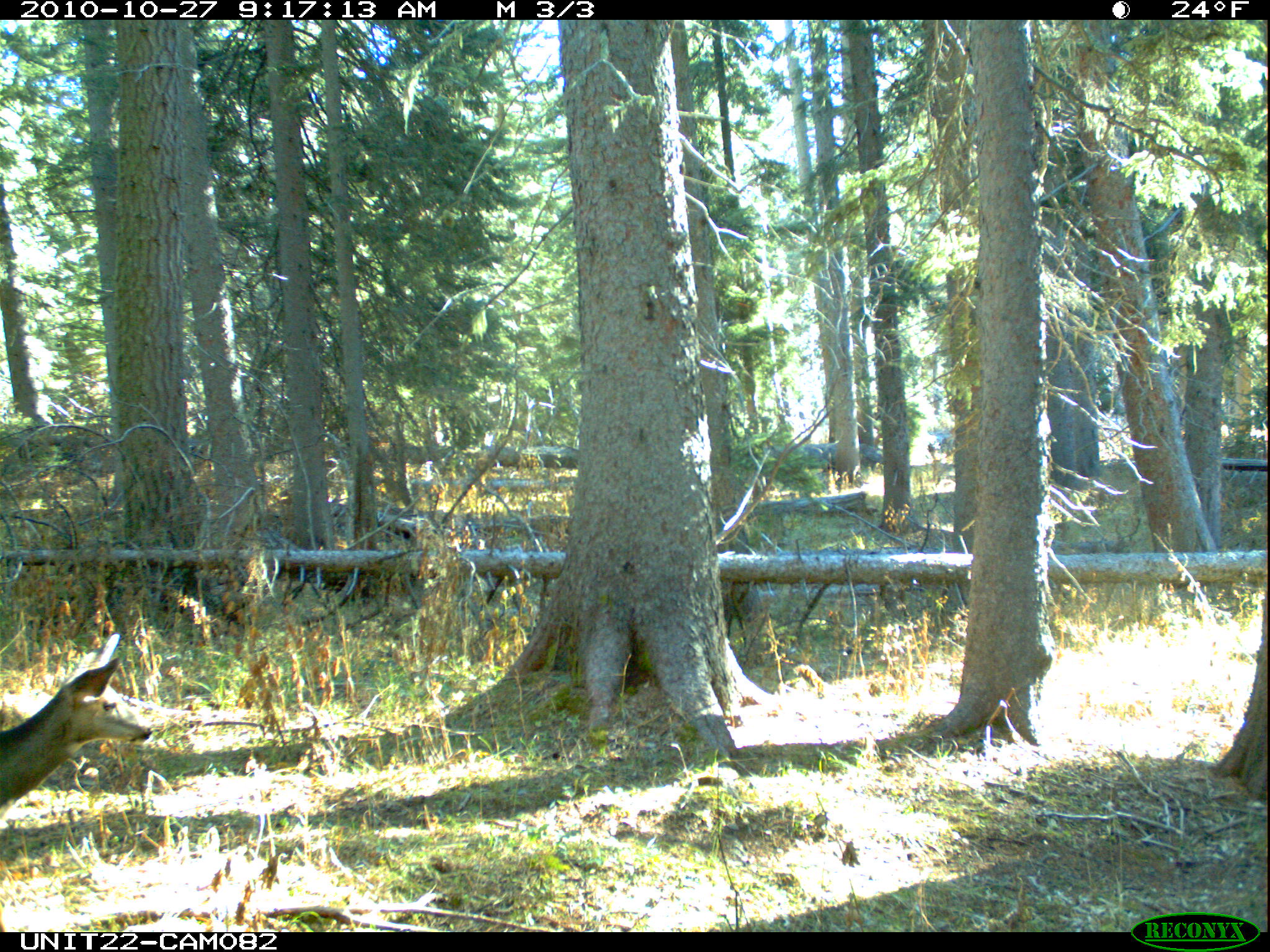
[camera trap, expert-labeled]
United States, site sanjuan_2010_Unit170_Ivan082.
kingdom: Animalia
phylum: Chordata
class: Mammalia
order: Artiodactyla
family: Cervidae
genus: Odocoileus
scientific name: Odocoileus hemionus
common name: mule deer